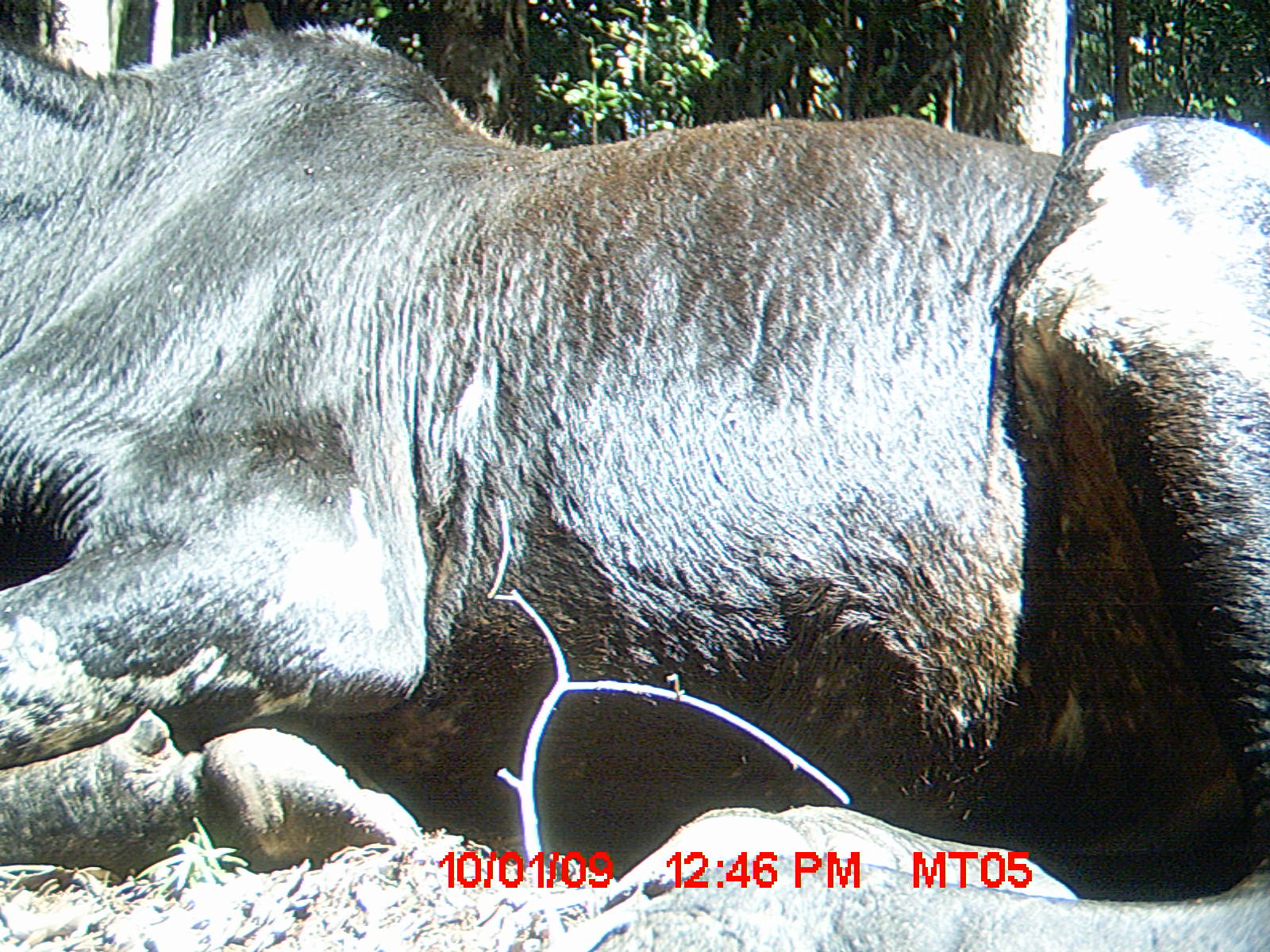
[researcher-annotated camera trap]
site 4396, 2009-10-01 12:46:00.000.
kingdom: Animalia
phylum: Chordata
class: Mammalia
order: Artiodactyla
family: Bovidae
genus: Bos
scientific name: Bos taurus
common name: domestic cattle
Bos taurus (domestic cattle), count 3.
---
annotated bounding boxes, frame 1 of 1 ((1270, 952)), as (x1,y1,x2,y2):
bos taurus: (2,13,1267,946)